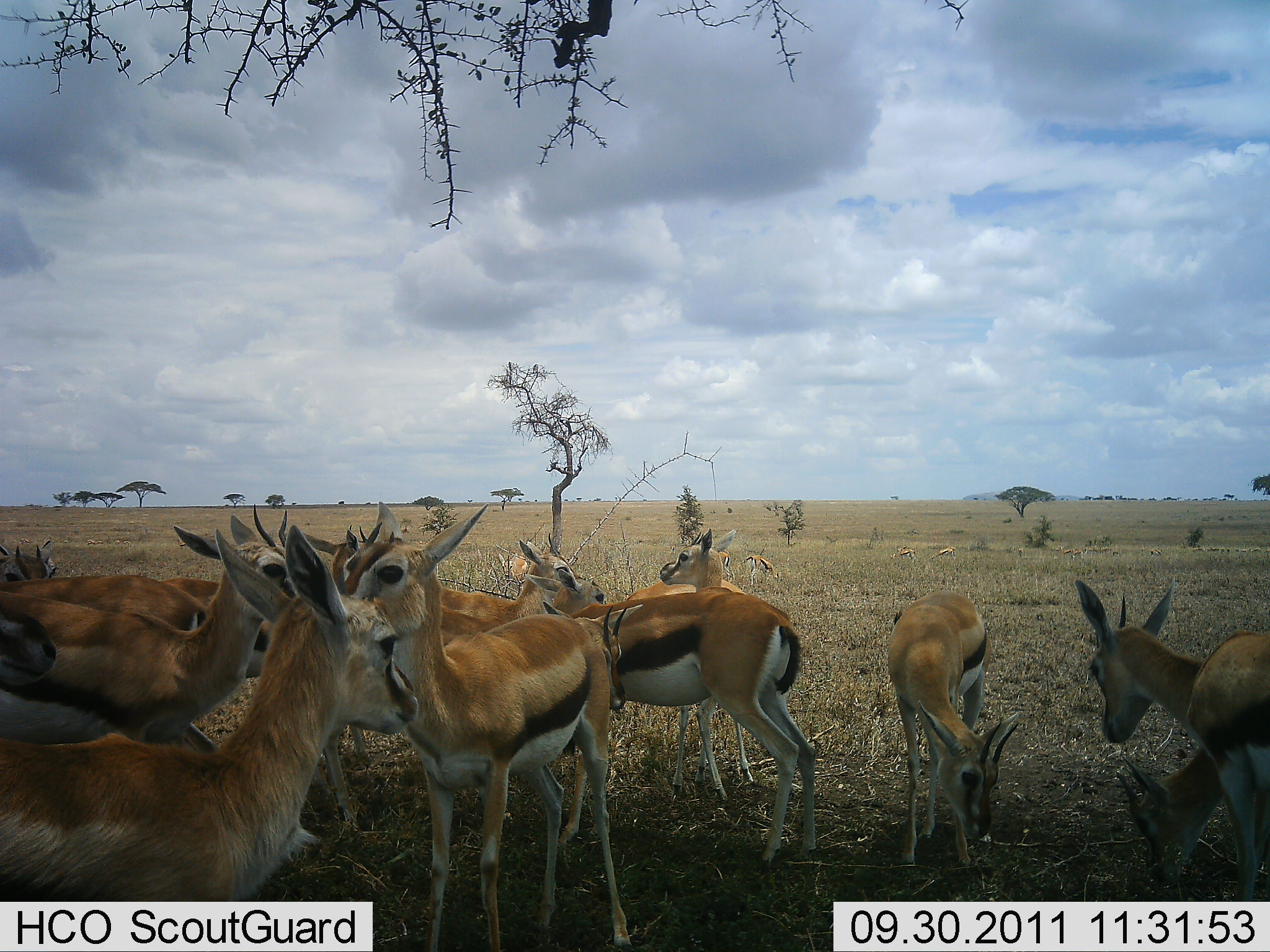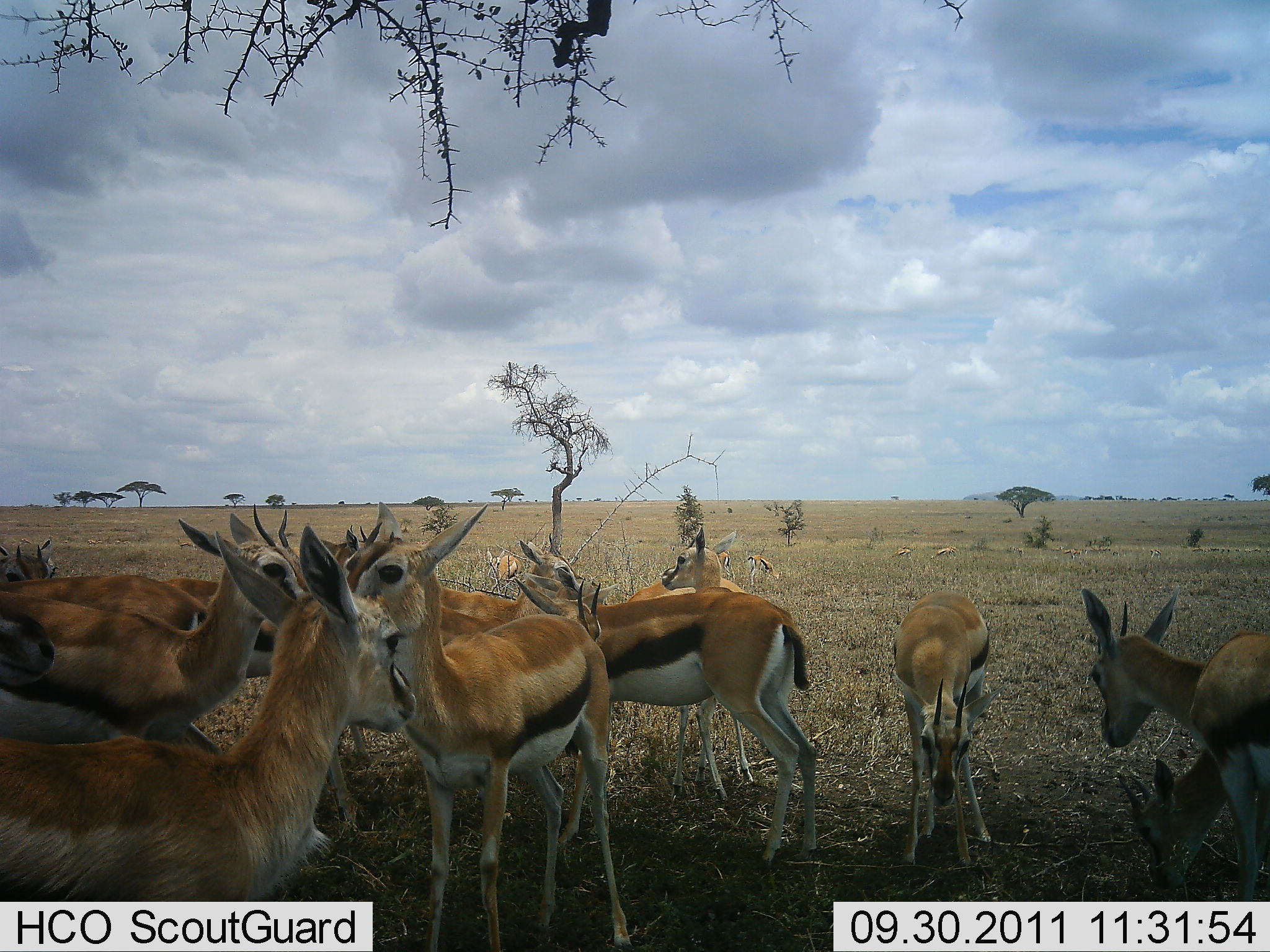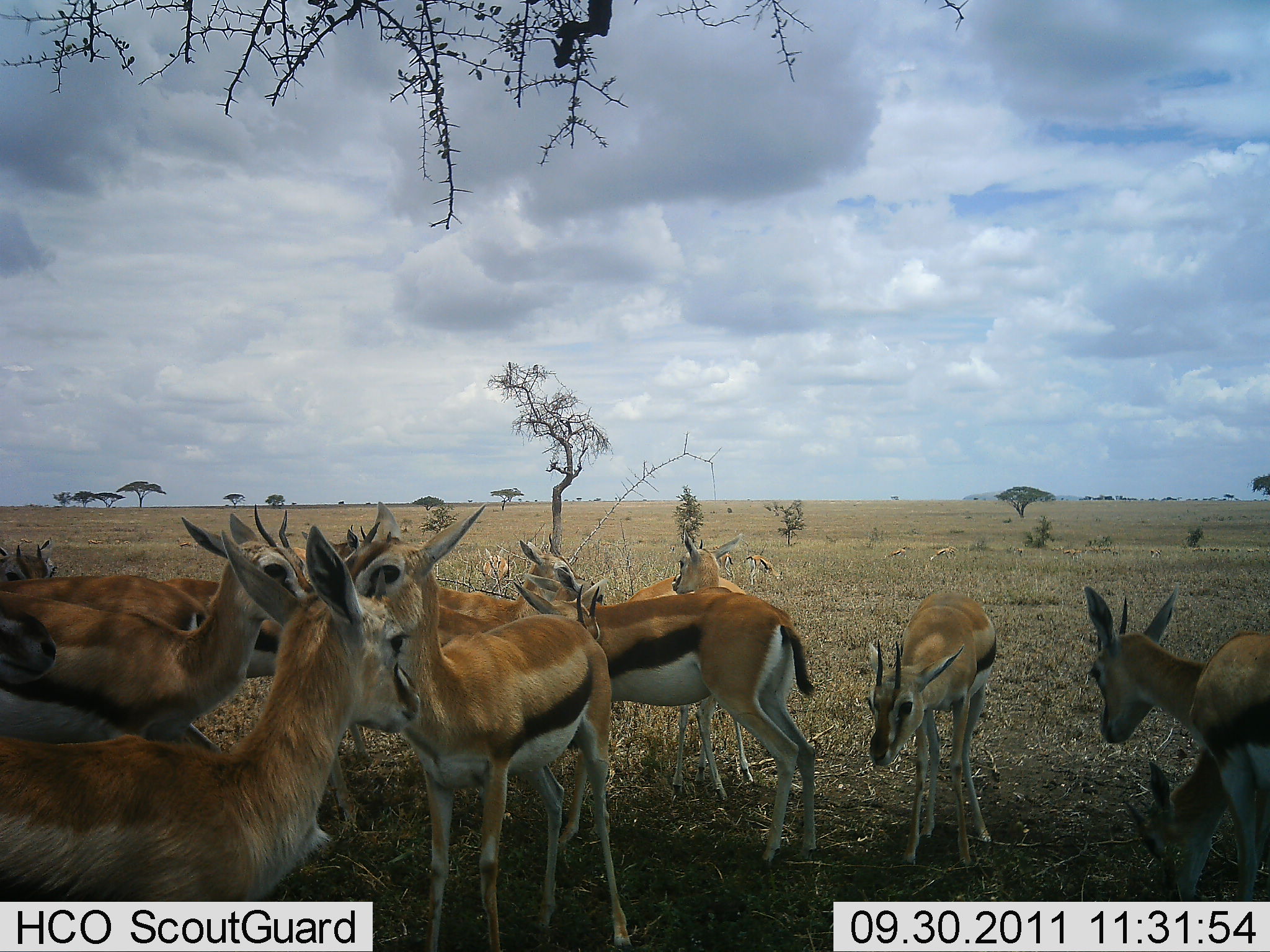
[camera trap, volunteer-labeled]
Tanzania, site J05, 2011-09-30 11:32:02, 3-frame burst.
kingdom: Animalia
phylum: Chordata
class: Mammalia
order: Artiodactyla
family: Bovidae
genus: Eudorcas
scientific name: Eudorcas thomsonii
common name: thomson's gazelle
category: gazellethomsons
Gazellethomsons (thomson's gazelle) (Eudorcas thomsonii), count 11-50. Behavior (volunteer vote fractions): standing 92%, resting 8%, moving 8%, interacting 8%. Young present (vote fraction): 25%. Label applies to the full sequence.